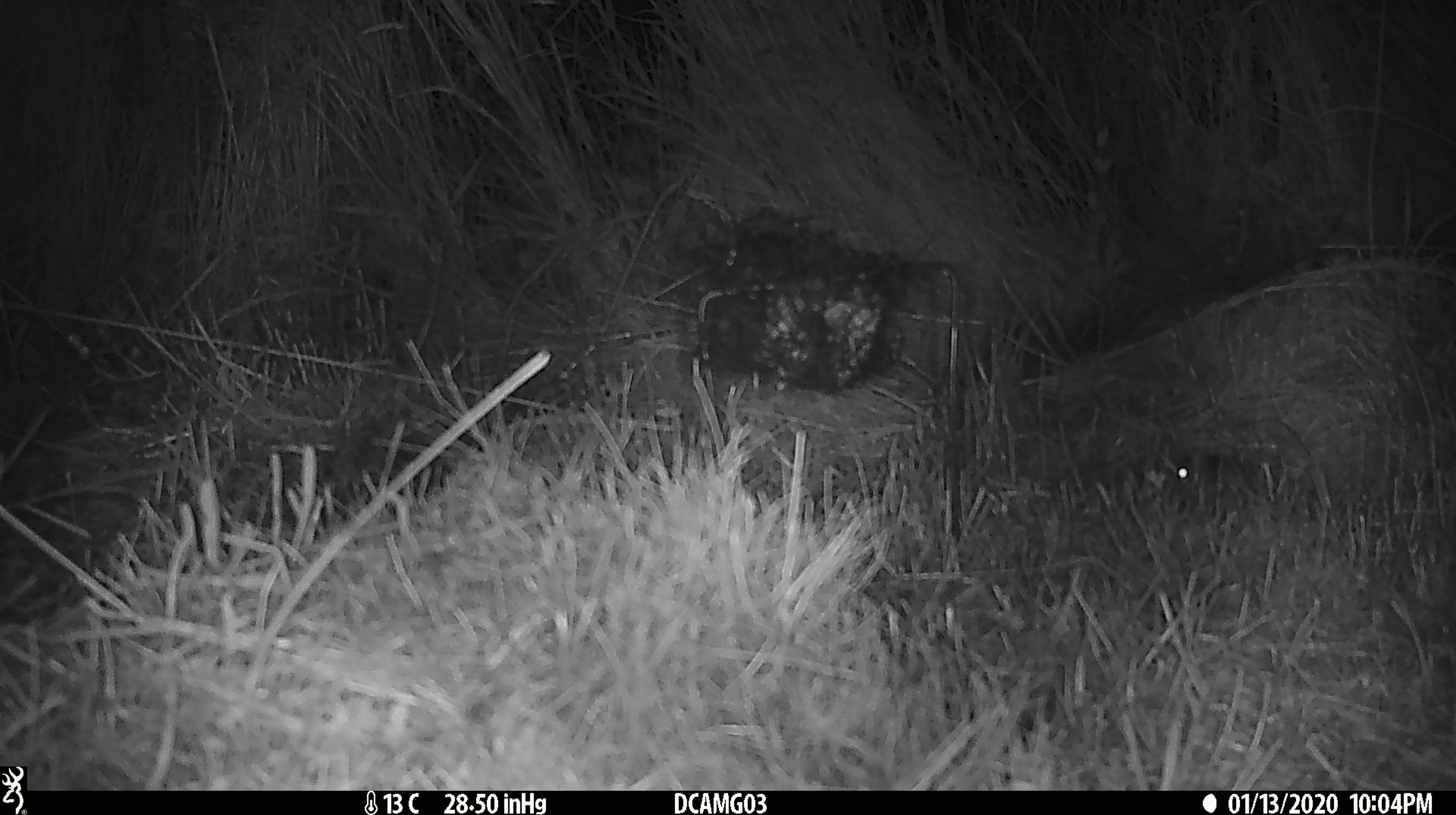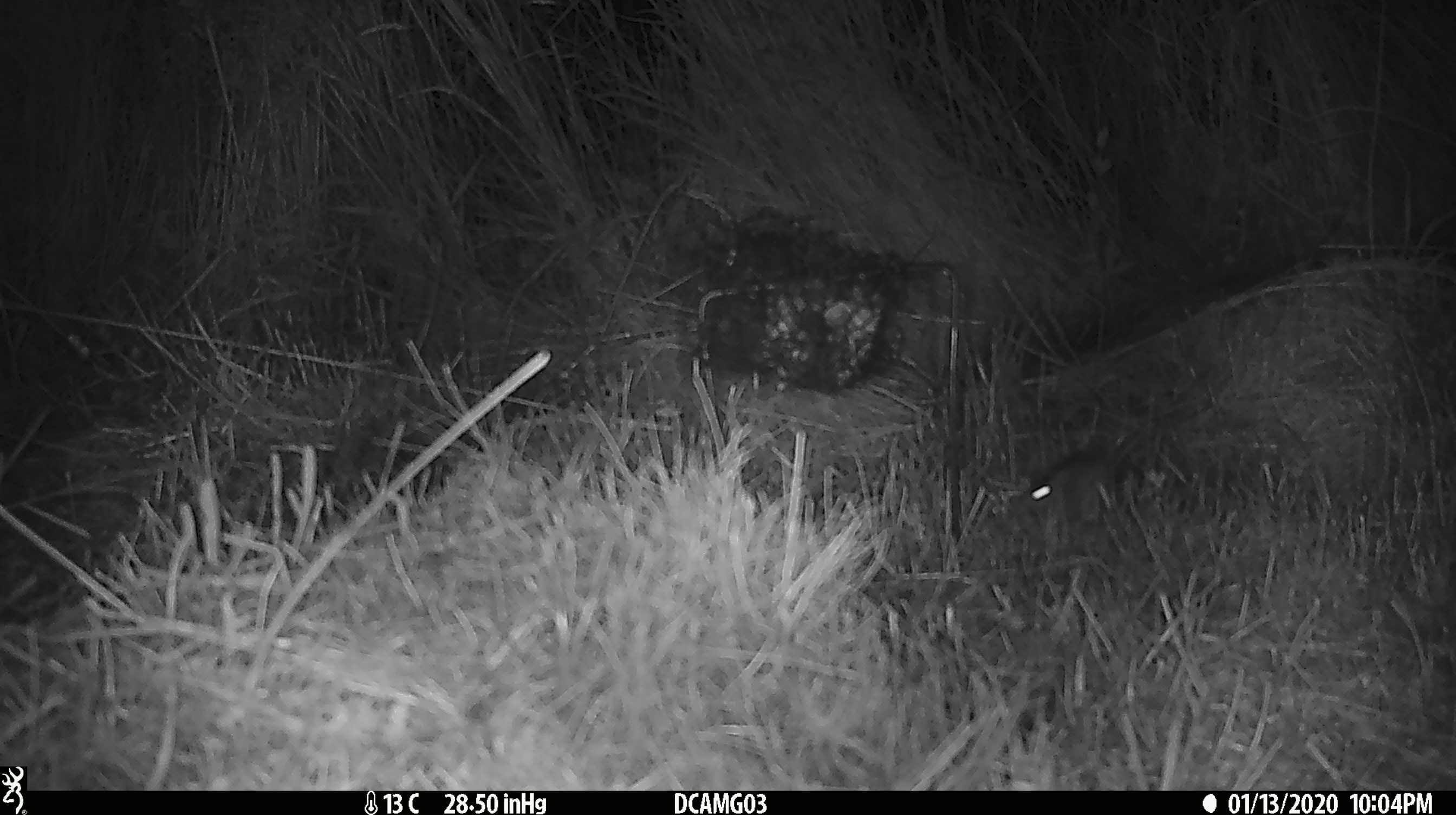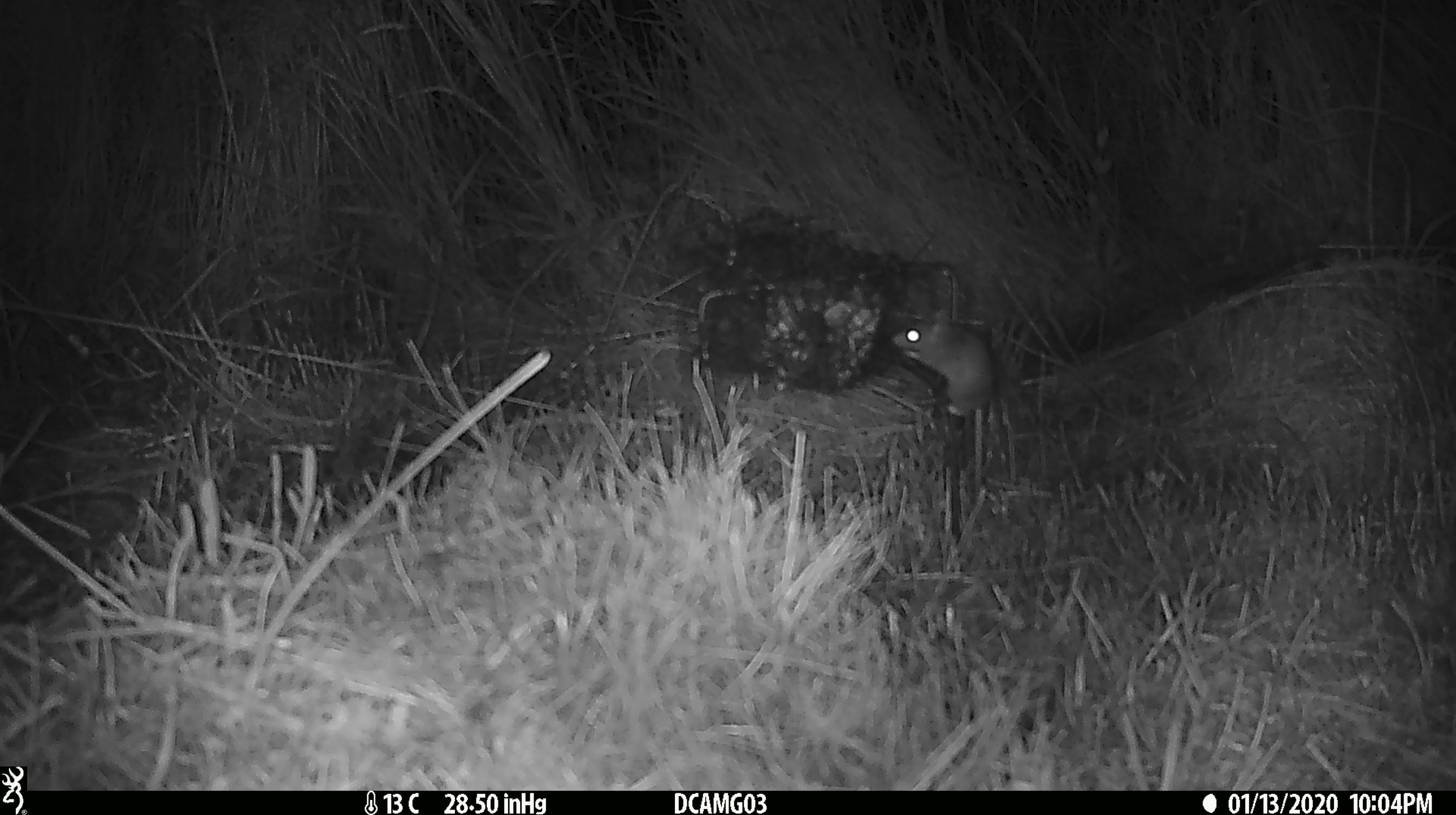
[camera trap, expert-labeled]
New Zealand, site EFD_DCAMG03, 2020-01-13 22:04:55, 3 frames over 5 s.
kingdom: Animalia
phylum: Chordata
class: Mammalia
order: Rodentia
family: Muridae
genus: Mus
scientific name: Mus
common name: mouse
Mouse (Mus).